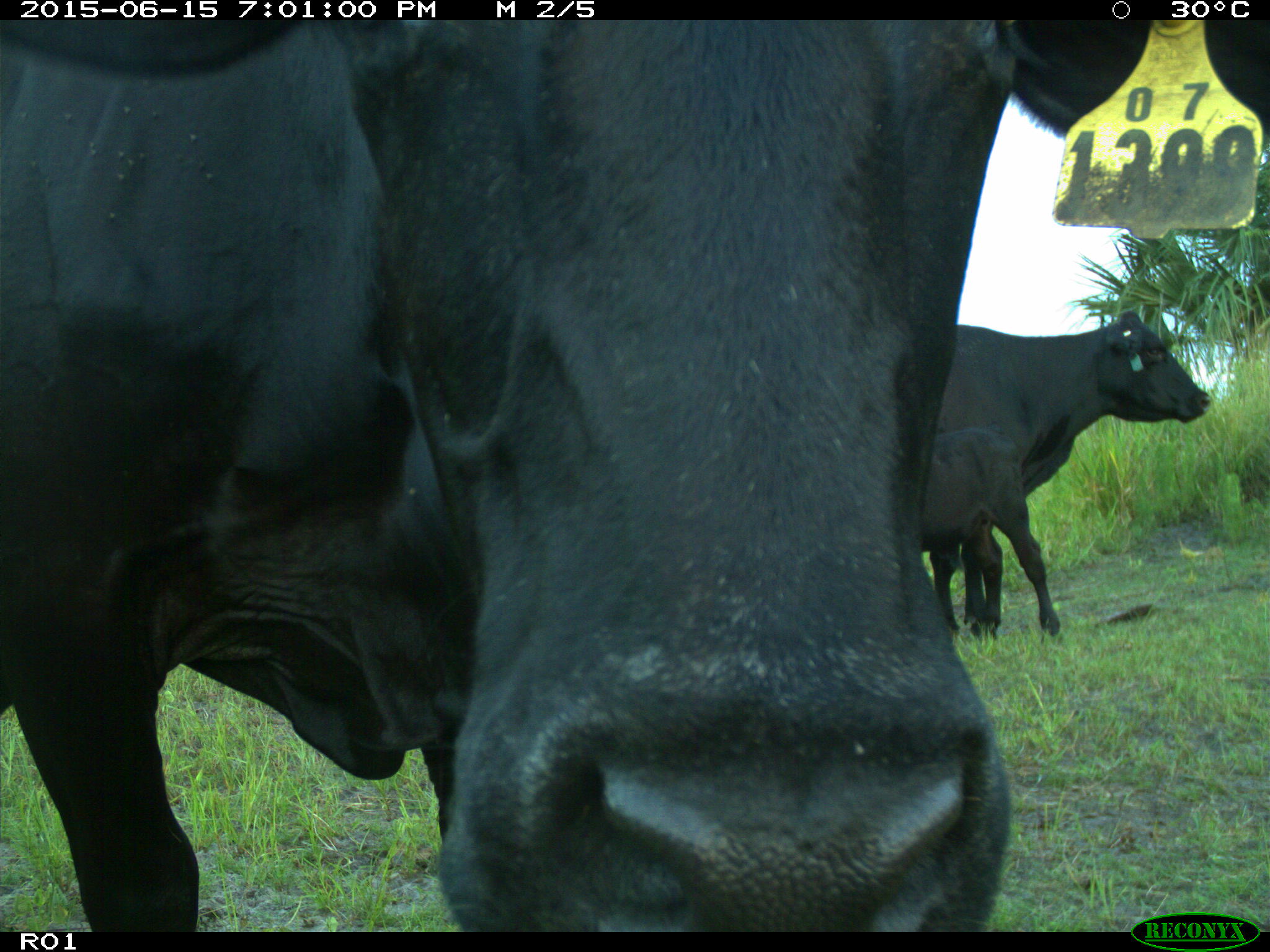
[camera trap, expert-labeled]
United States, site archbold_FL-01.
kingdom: Animalia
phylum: Chordata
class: Mammalia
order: Artiodactyla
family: Bovidae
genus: Bos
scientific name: Bos taurus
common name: domestic cow